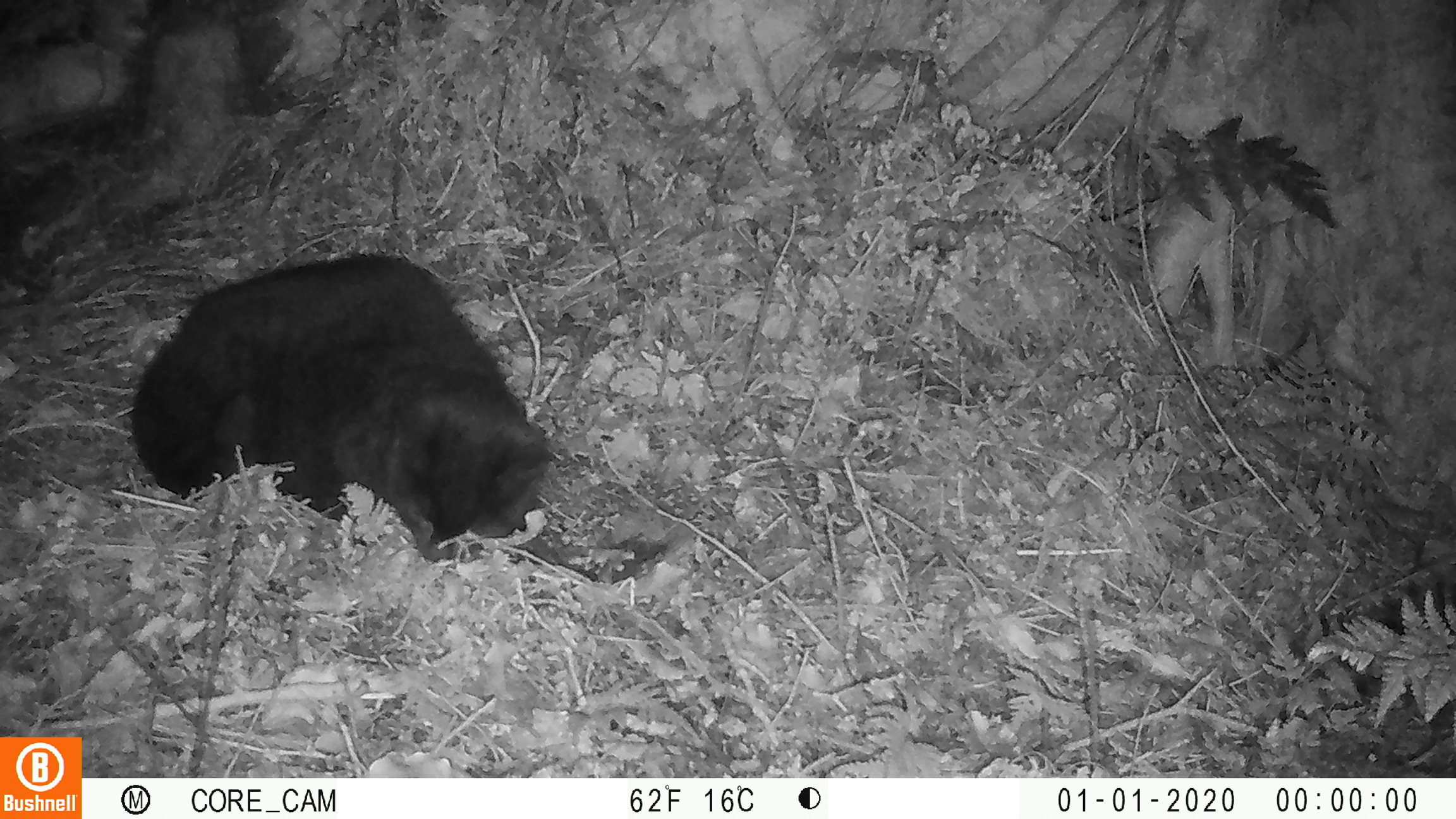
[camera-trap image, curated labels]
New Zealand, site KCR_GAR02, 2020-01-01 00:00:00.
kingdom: Animalia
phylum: Chordata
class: Mammalia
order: Carnivora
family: Felidae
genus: Felis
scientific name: Felis catus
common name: domestic cat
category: cat